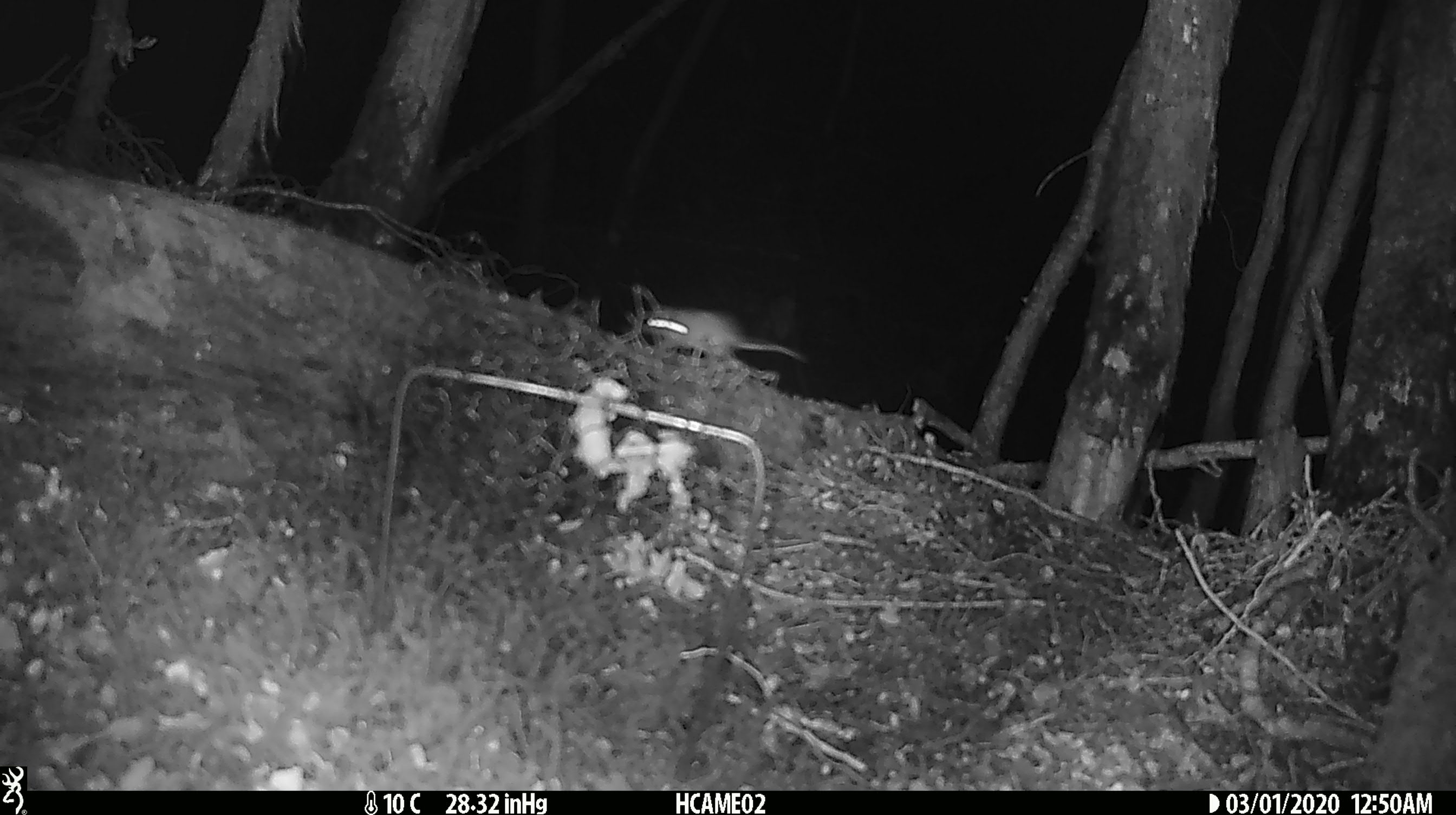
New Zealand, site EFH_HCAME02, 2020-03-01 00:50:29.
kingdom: Animalia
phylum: Chordata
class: Mammalia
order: Rodentia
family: Muridae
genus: Mus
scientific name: Mus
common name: mouse